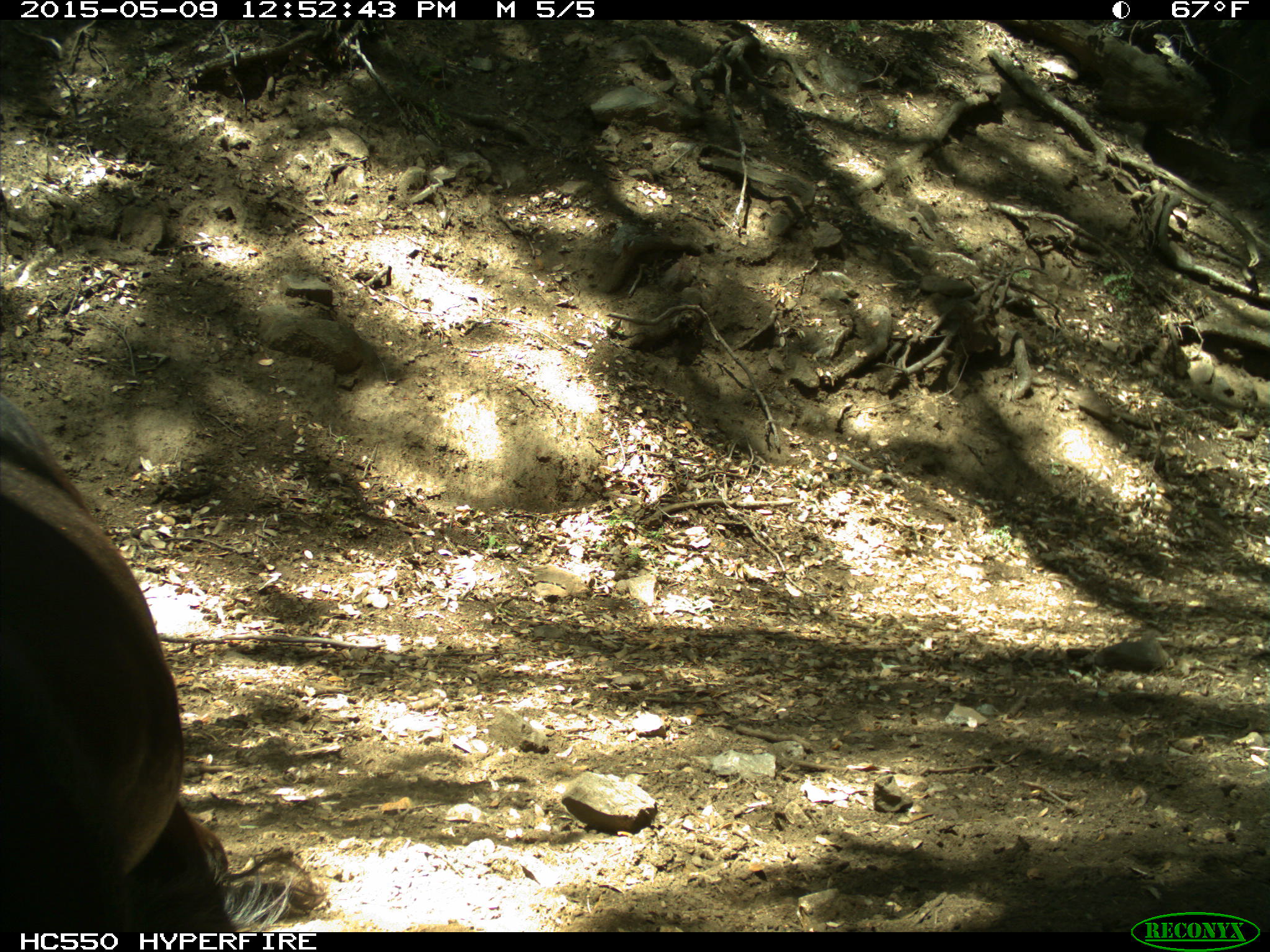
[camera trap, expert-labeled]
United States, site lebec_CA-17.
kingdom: Animalia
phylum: Chordata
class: Mammalia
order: Artiodactyla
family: Bovidae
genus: Bos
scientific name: Bos taurus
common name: domestic cow